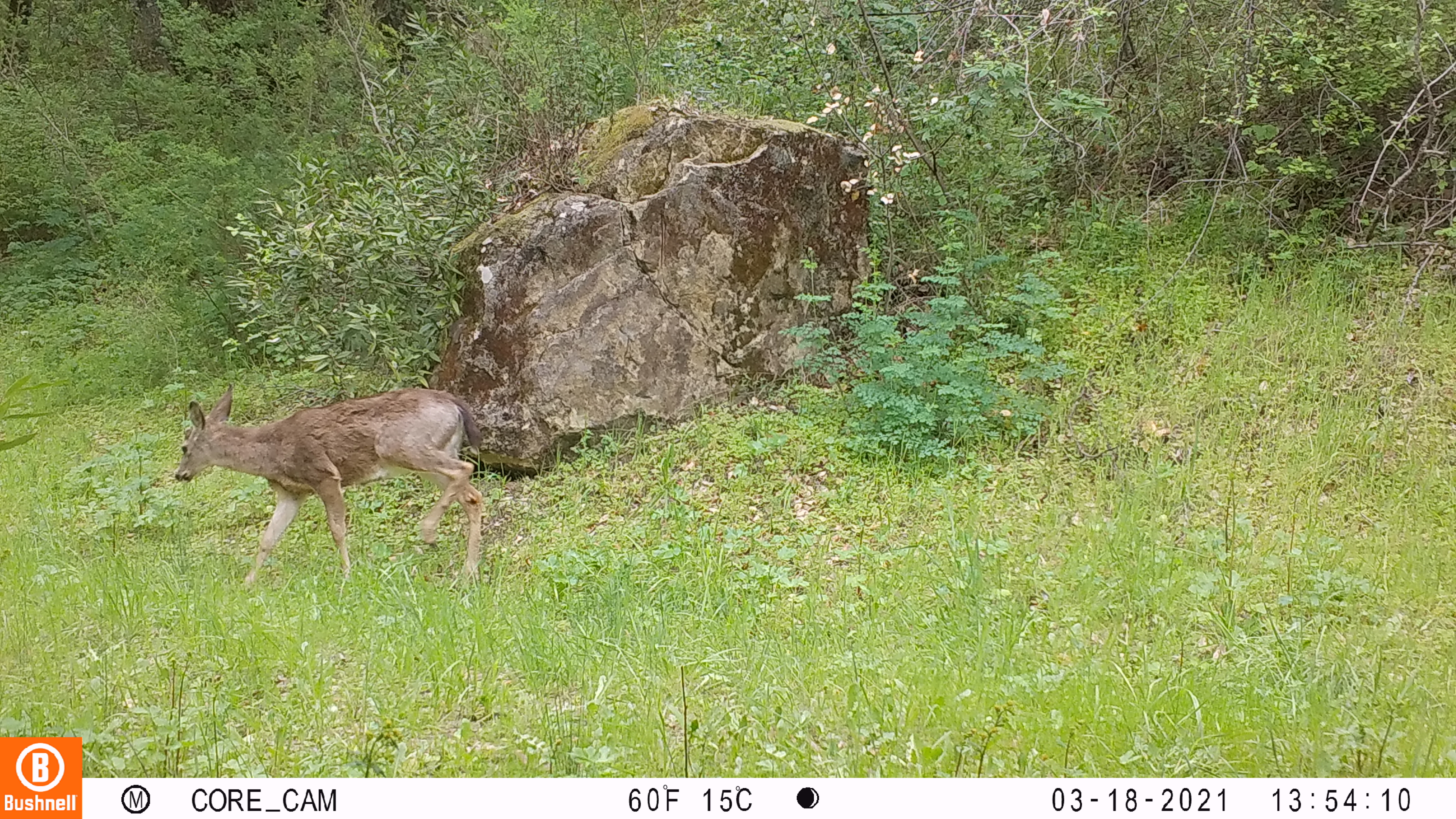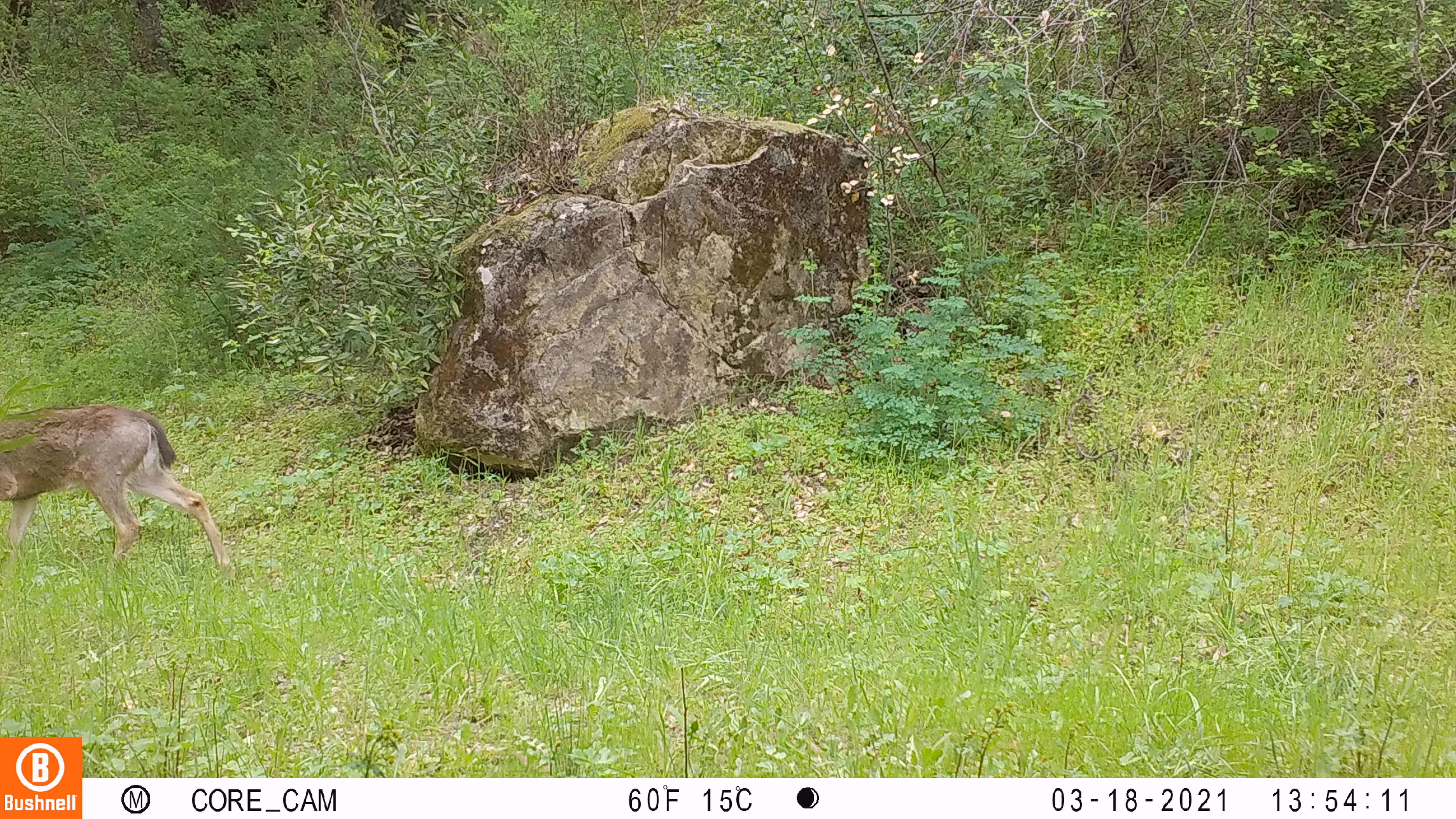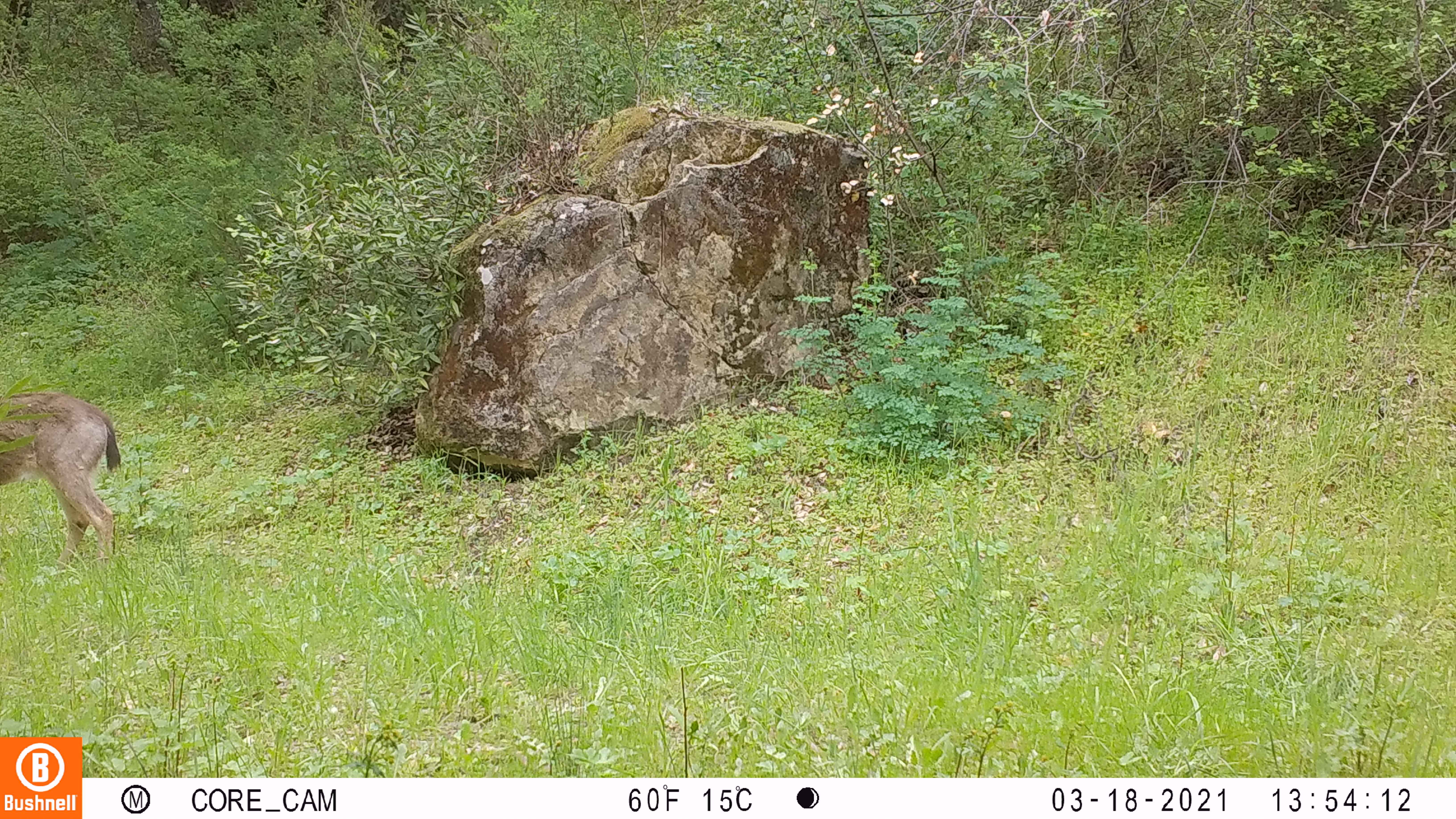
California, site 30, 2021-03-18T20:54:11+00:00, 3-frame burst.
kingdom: Animalia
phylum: Chordata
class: Mammalia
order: Artiodactyla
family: Cervidae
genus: Odocoileus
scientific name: Odocoileus hemionus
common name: mule deer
Mule deer (Odocoileus hemionus).